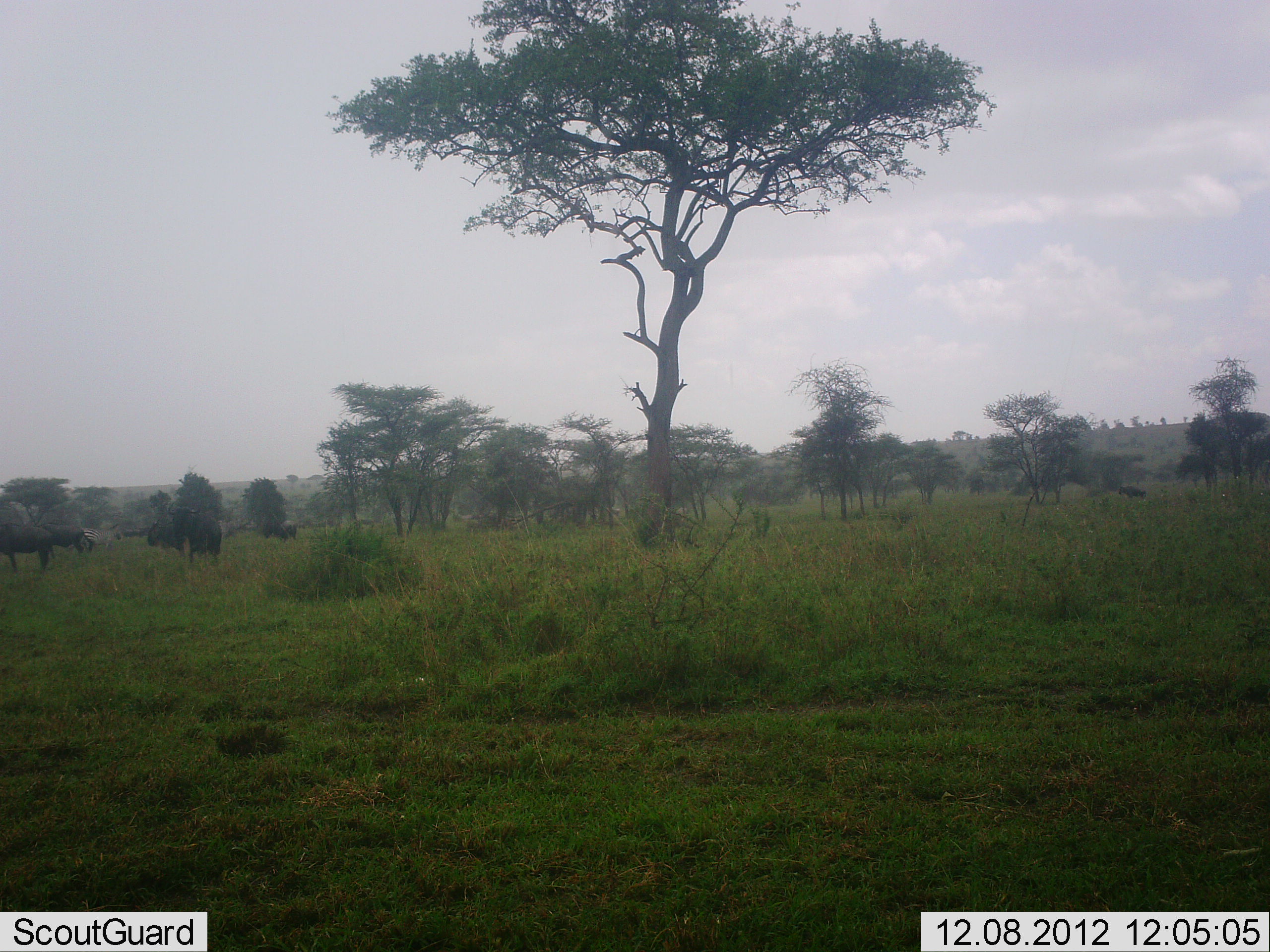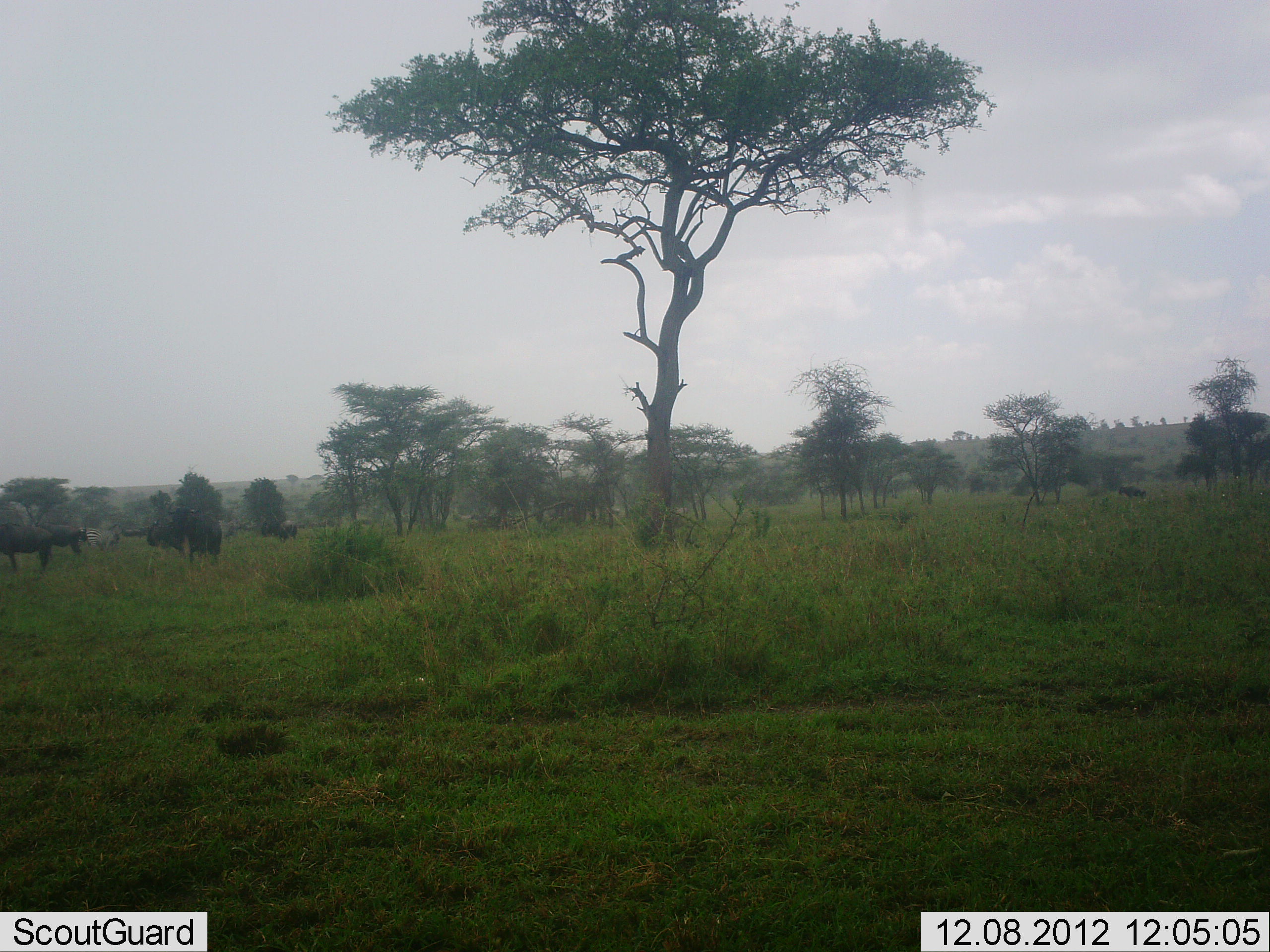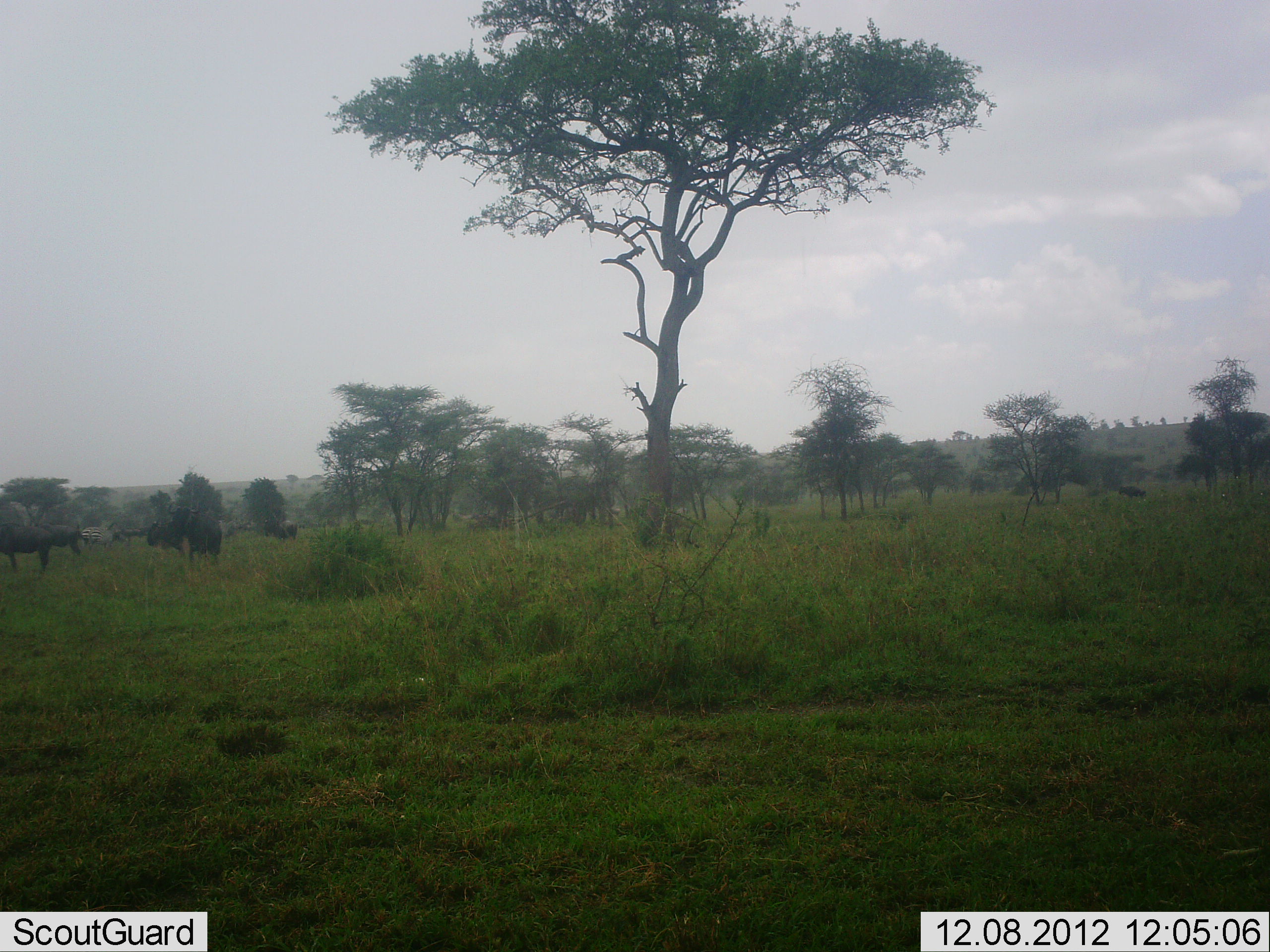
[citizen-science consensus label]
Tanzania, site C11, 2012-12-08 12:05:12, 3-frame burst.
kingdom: Animalia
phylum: Chordata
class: Mammalia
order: Artiodactyla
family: Bovidae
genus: Connochaetes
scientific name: Connochaetes taurinus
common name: blue wildebeest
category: wildebeest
Wildebeest (blue wildebeest) (Connochaetes taurinus), count 5. Behavior (volunteer vote fractions): standing 85%, resting 0%, moving 23%, interacting 0%. Young present (vote fraction): 0%. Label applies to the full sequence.